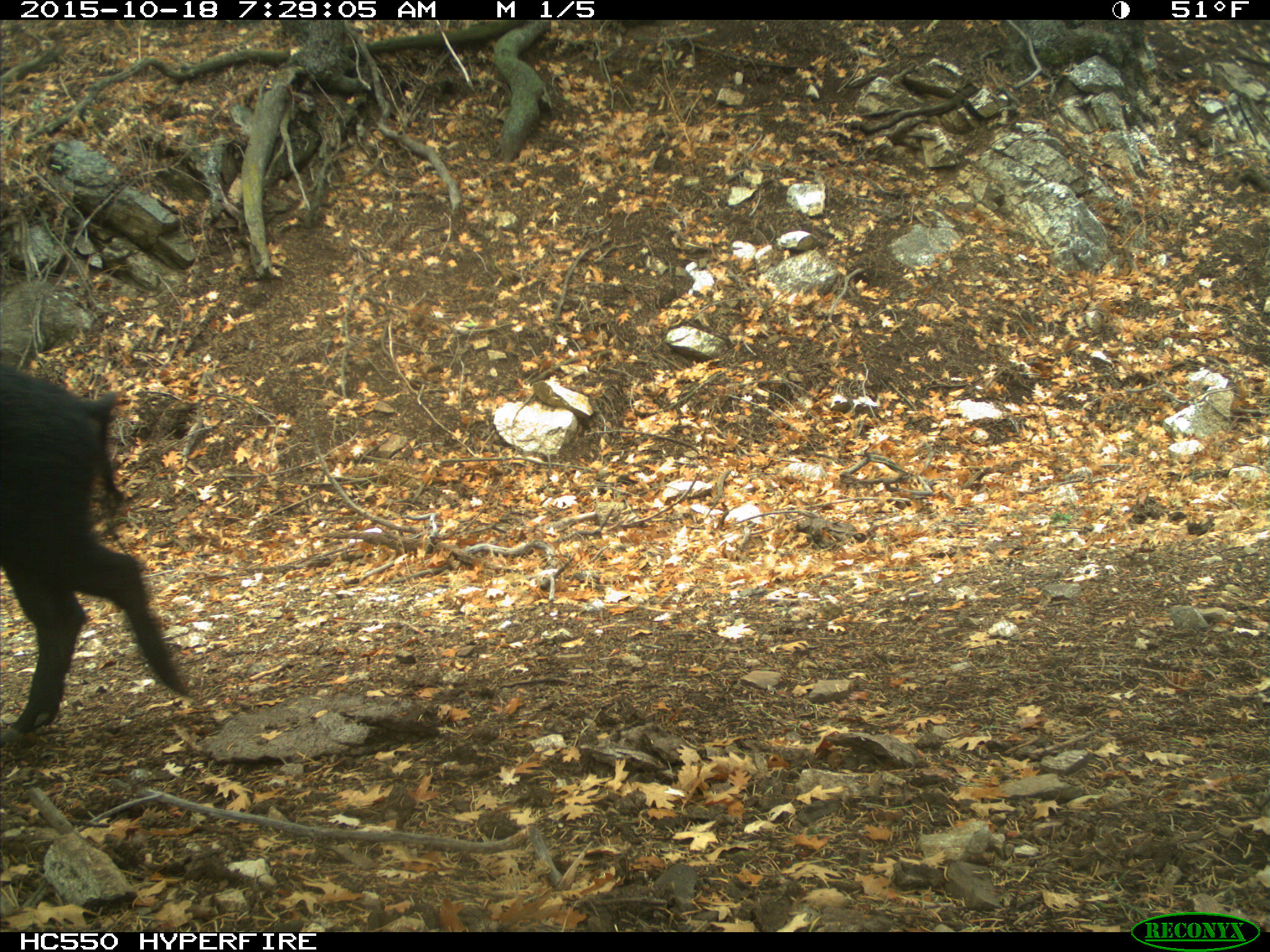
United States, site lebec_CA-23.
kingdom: Animalia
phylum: Chordata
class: Mammalia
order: Artiodactyla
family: Suidae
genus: Sus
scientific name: Sus scrofa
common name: wild boar